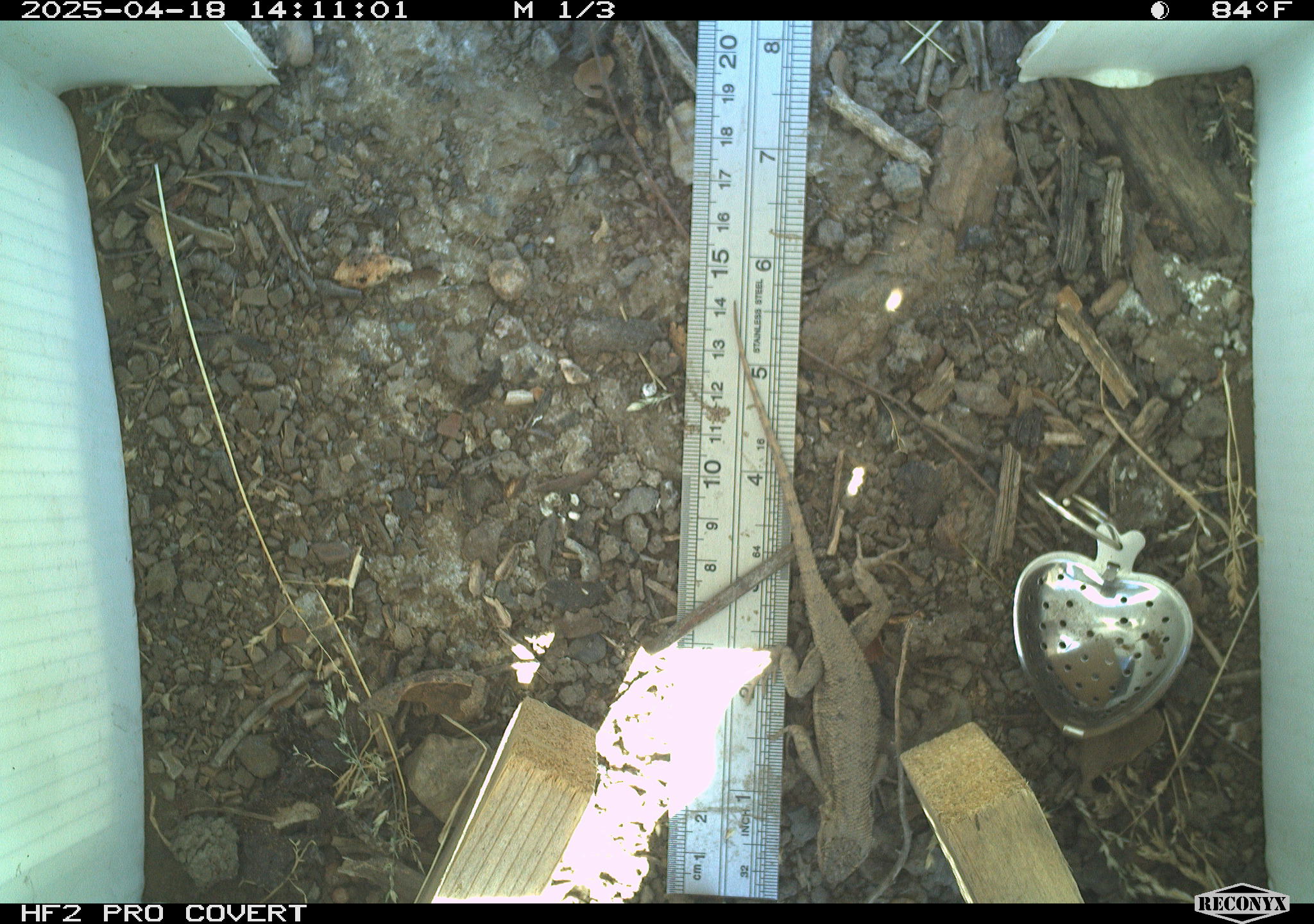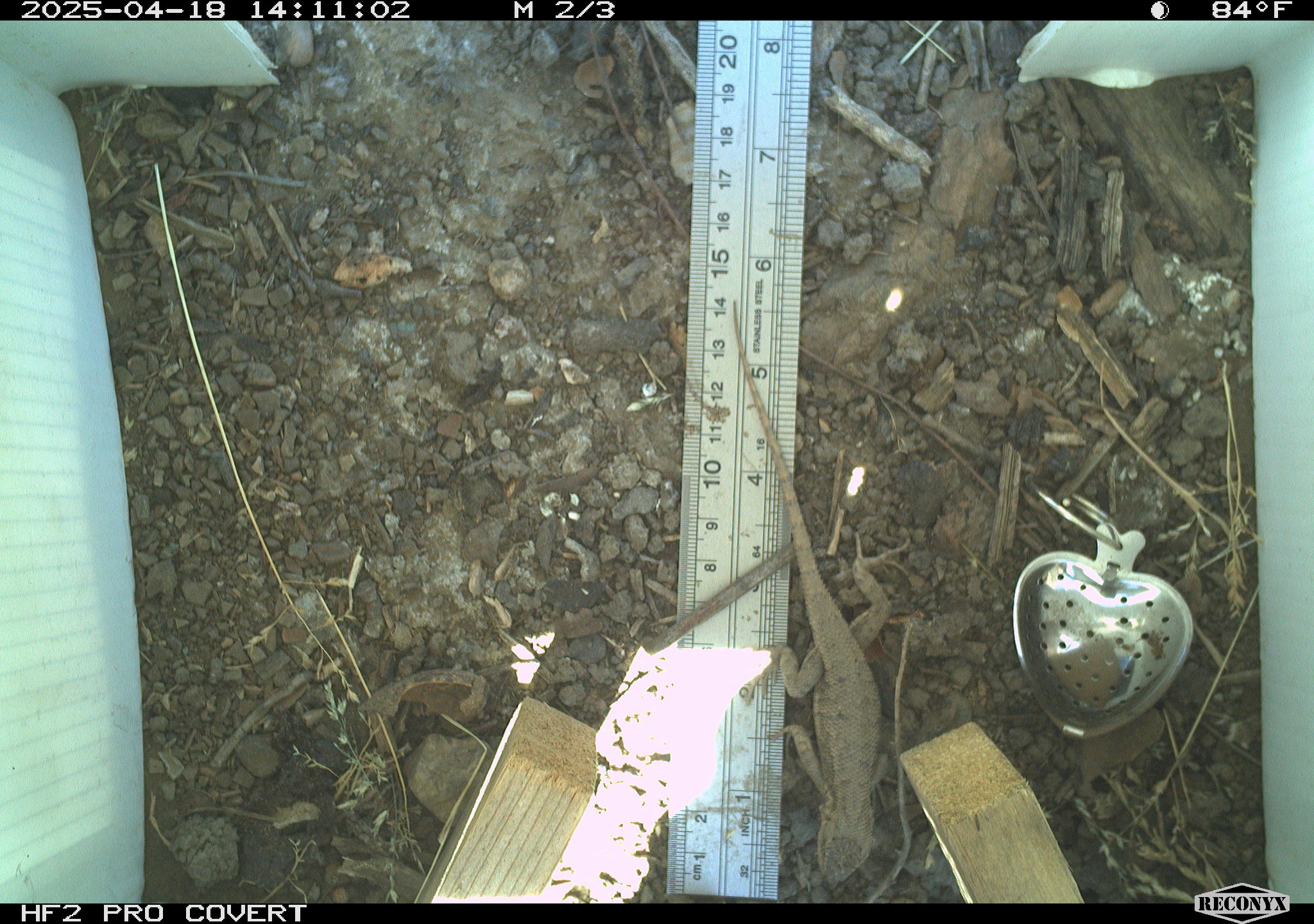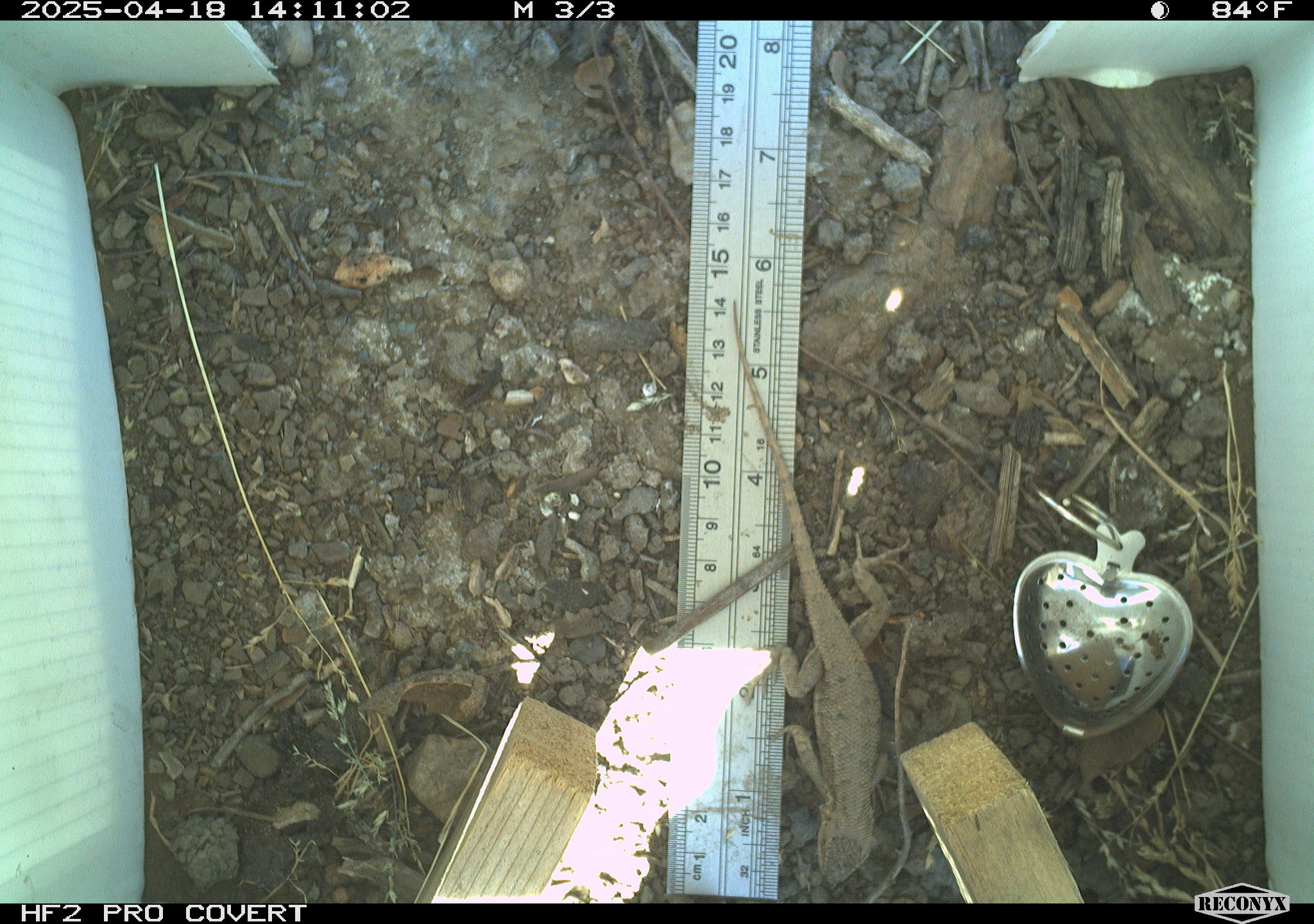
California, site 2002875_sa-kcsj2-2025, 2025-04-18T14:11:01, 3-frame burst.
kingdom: Animalia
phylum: Chordata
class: Reptilia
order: Squamata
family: Phrynosomatidae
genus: Sceloporus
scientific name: Sceloporus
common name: spiny lizards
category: sceloporus species